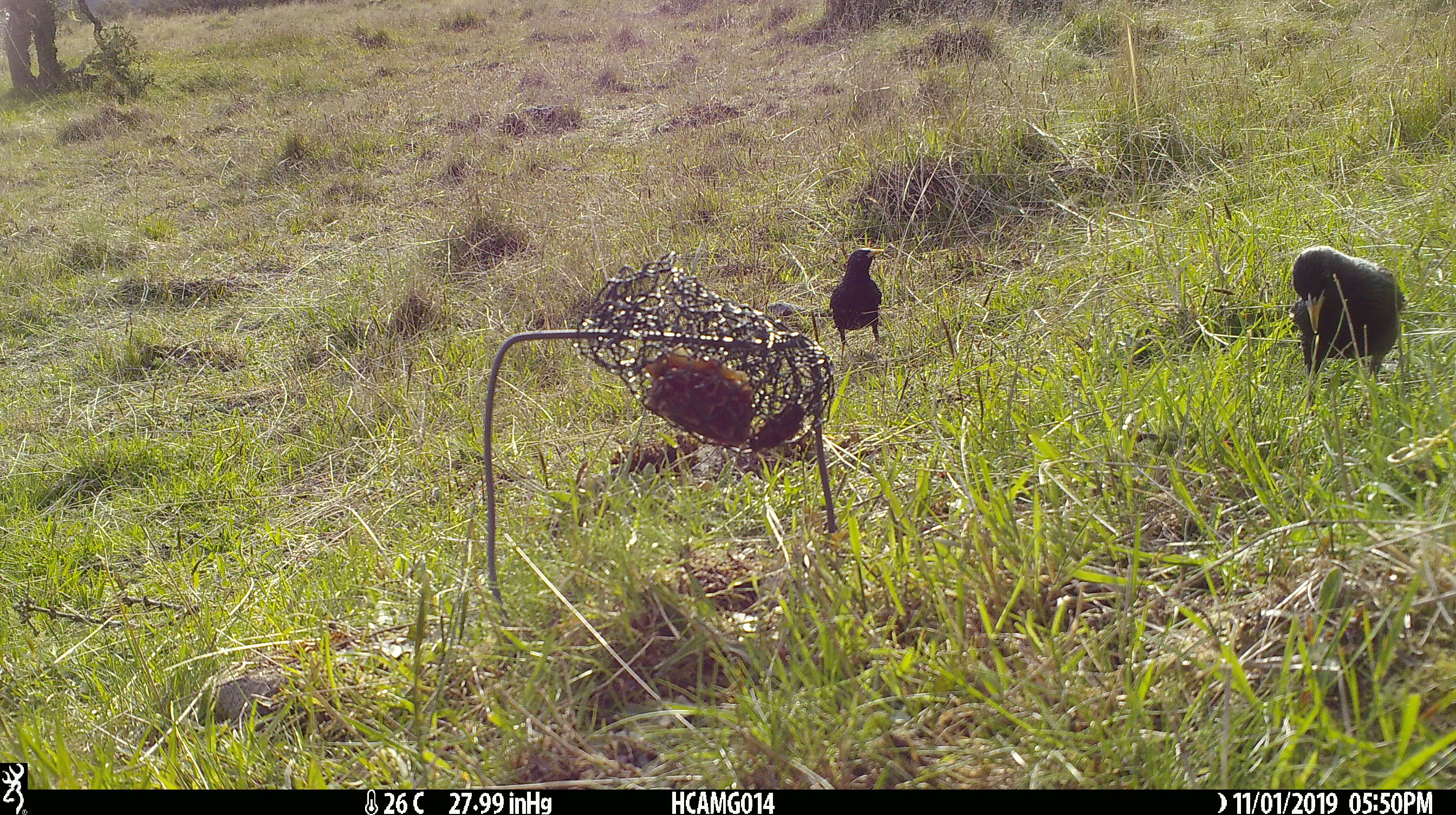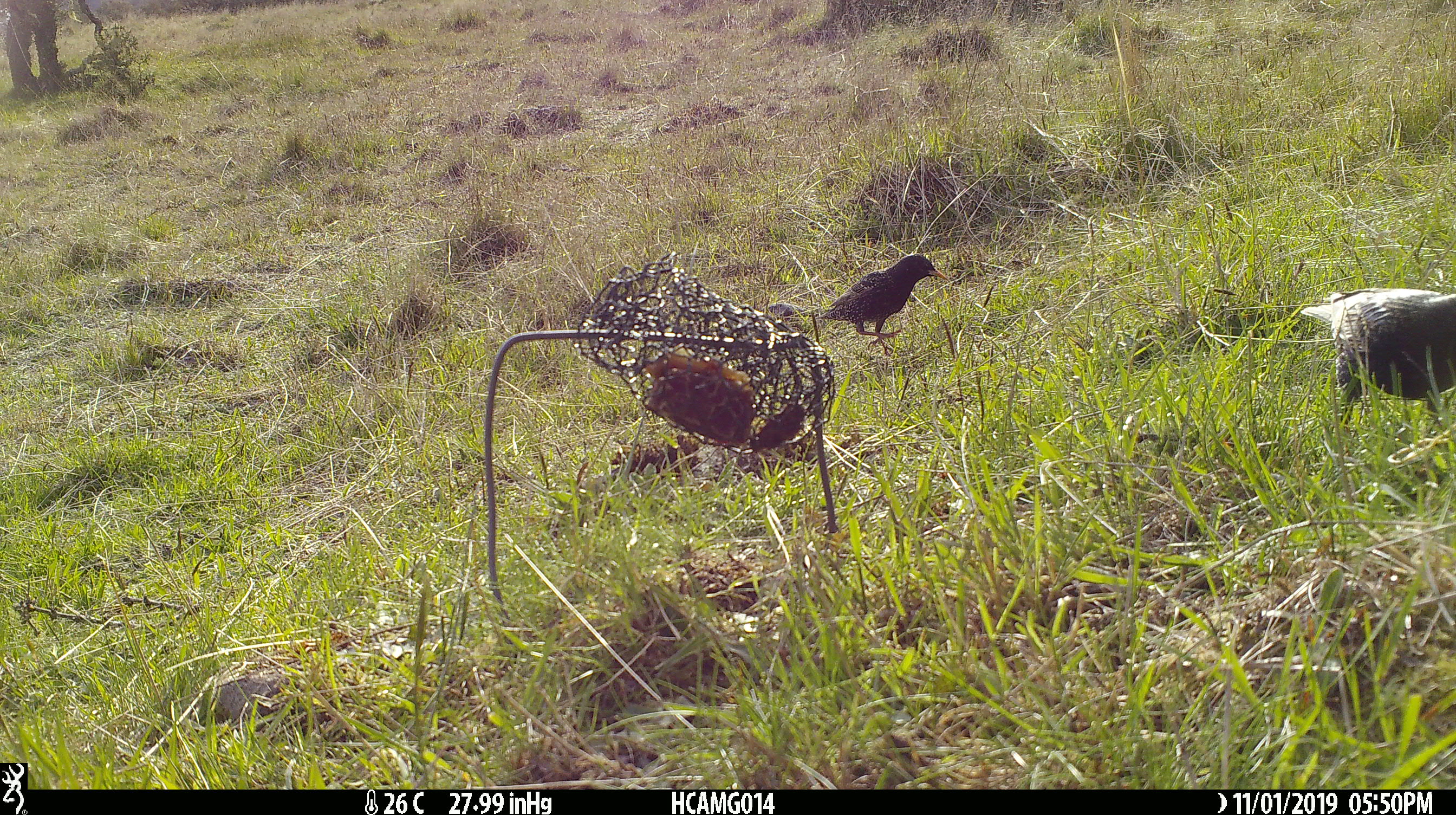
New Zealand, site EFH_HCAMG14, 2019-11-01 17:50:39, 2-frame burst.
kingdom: Animalia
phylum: Chordata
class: Aves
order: Passeriformes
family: Sturnidae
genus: Sturnus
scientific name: Sturnus vulgaris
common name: european starling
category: starling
Starling (european starling) (Sturnus vulgaris).